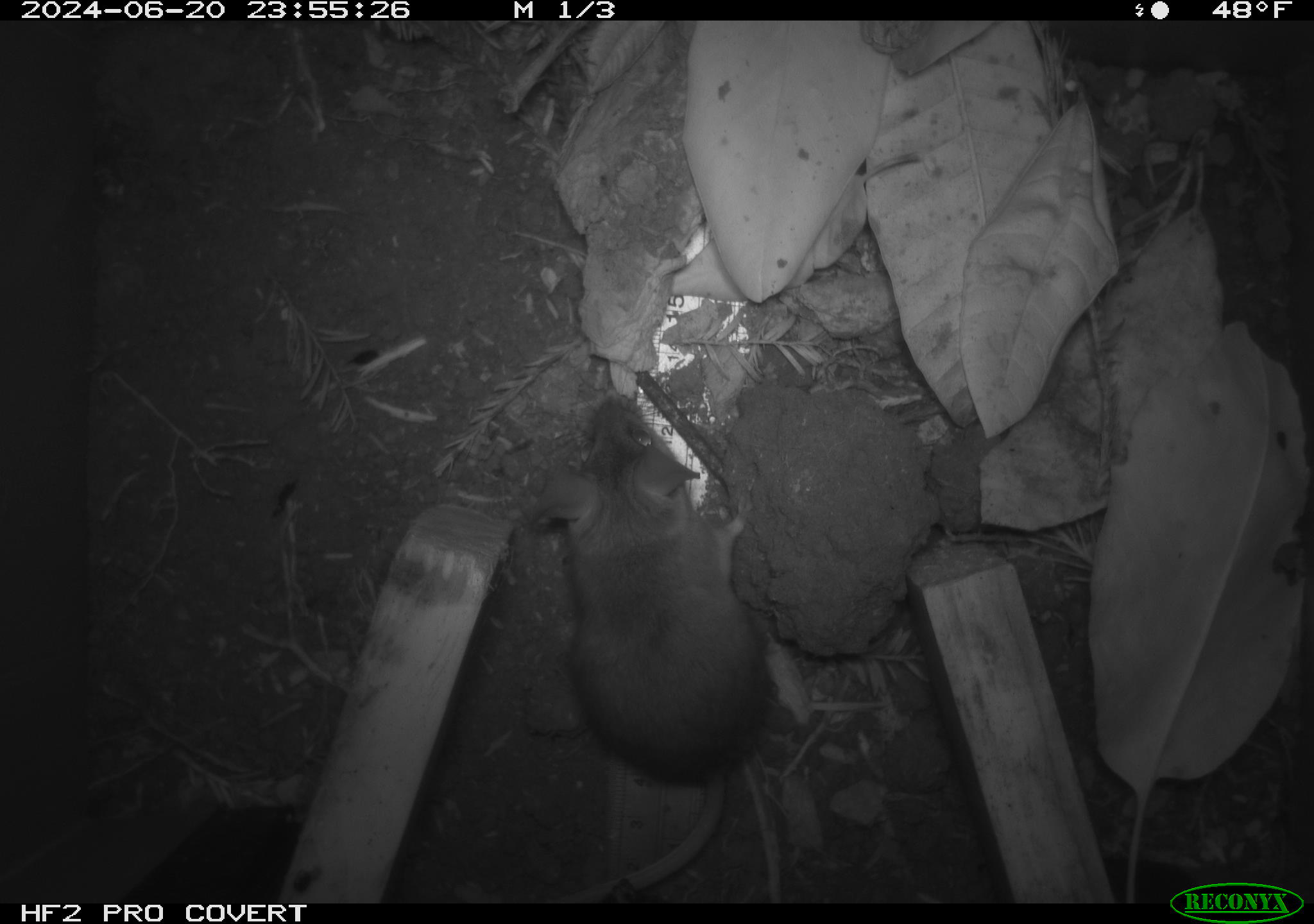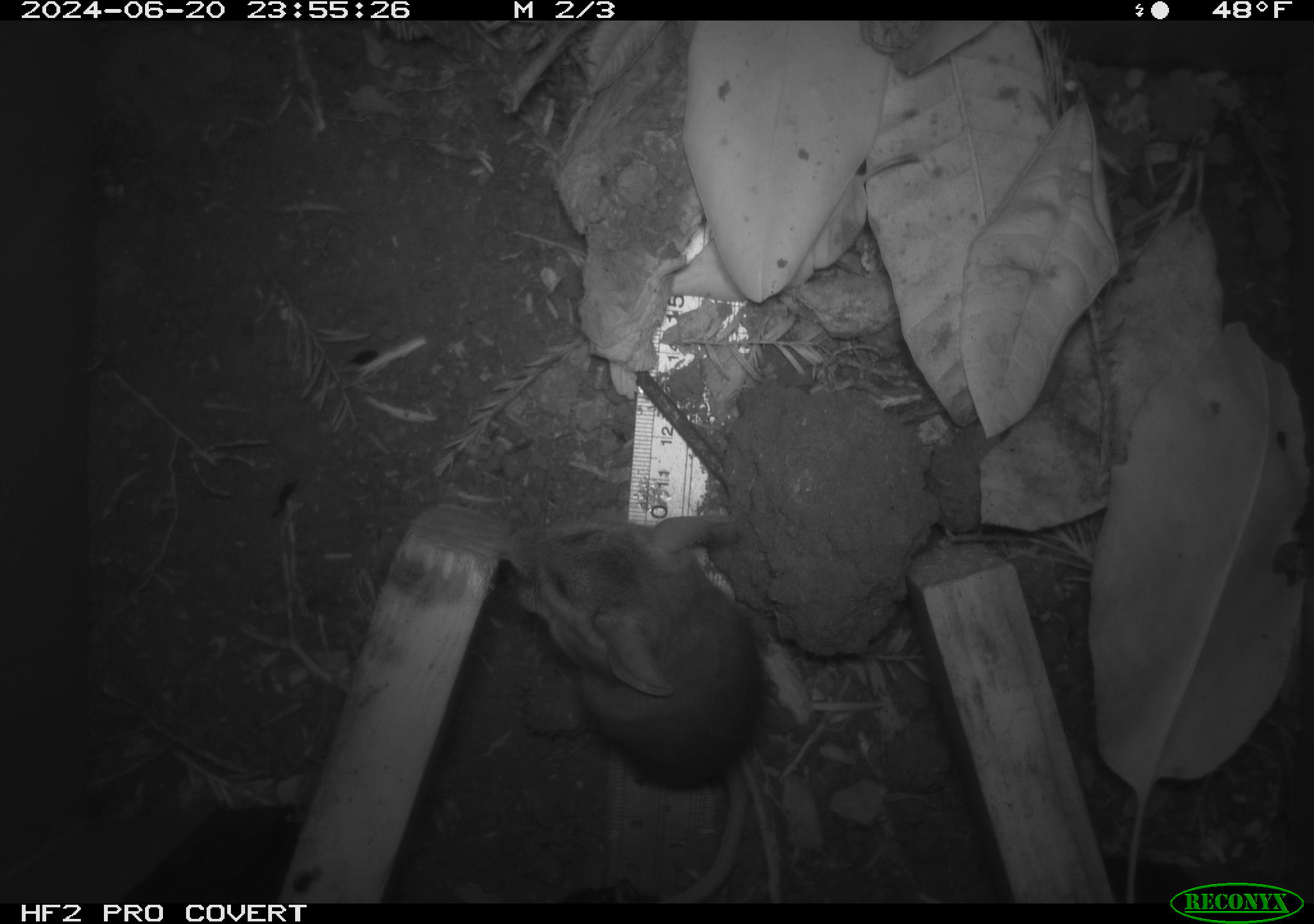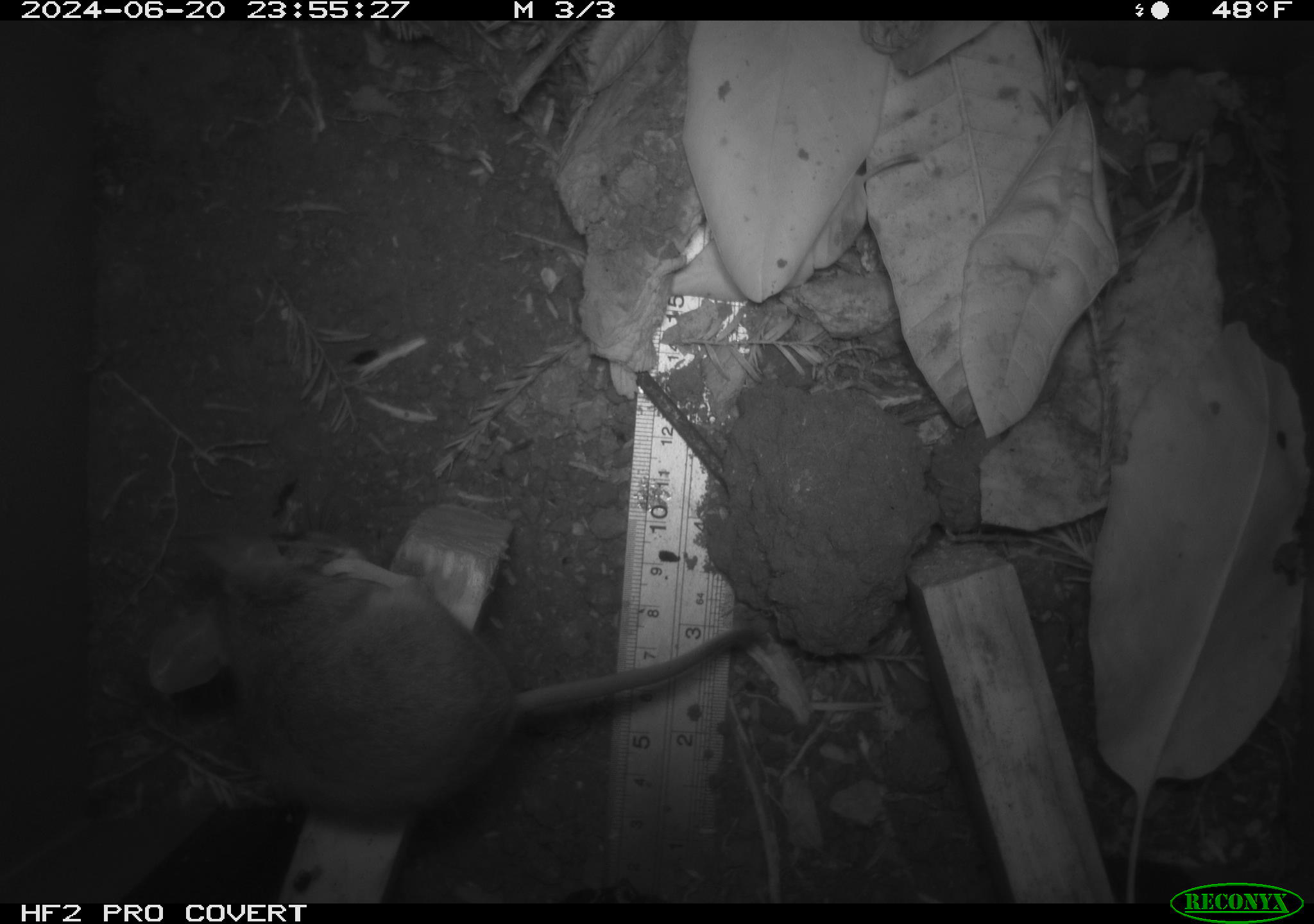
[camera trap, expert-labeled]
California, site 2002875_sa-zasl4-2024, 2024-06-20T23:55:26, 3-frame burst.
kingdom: Animalia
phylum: Chordata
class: Mammalia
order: Rodentia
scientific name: Rodentia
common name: mouse species